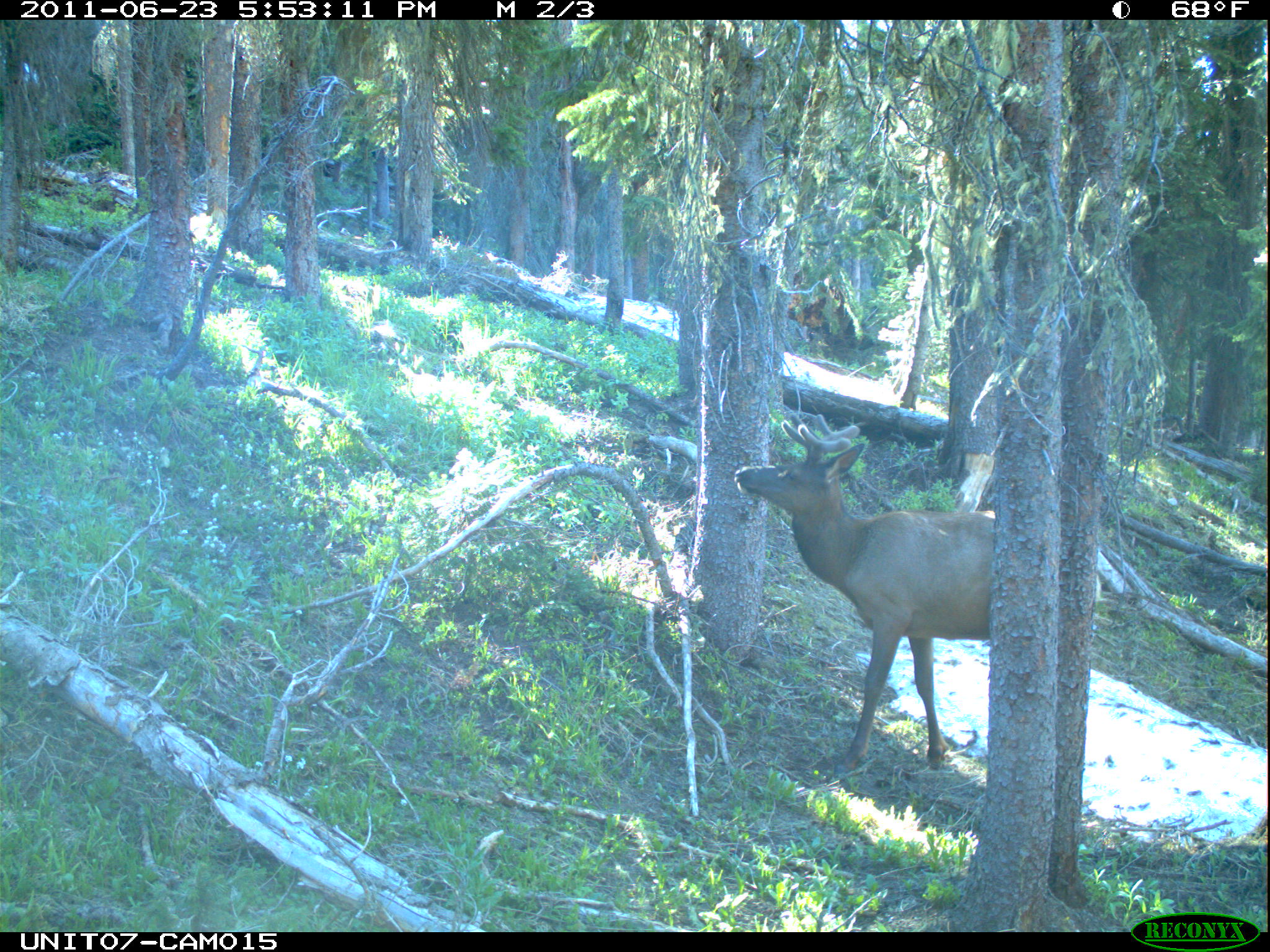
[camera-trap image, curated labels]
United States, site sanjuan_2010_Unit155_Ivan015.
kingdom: Animalia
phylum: Chordata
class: Mammalia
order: Artiodactyla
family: Cervidae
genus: Cervus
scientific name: Cervus elaphus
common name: red deer